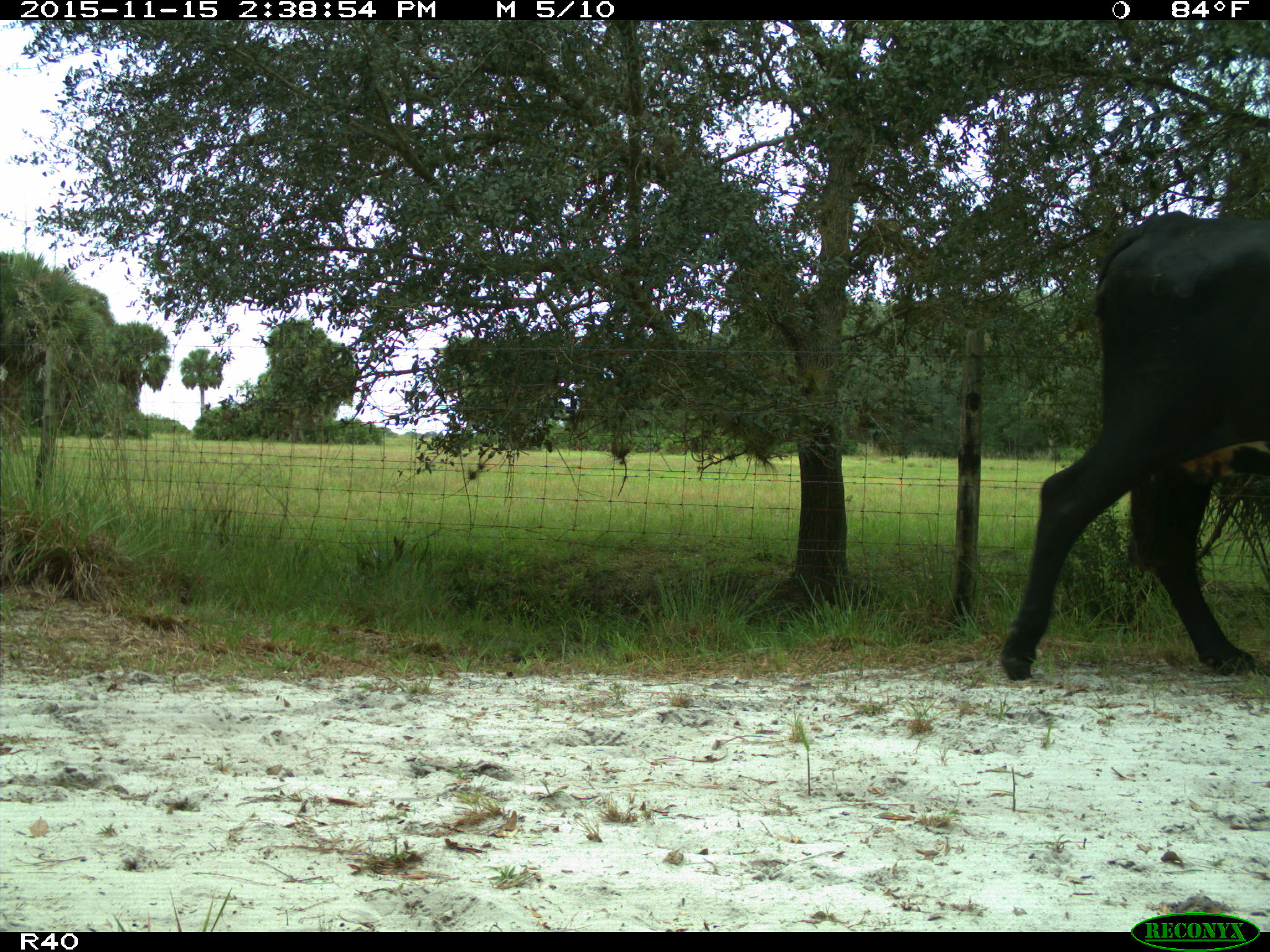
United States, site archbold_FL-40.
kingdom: Animalia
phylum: Chordata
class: Mammalia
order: Artiodactyla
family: Bovidae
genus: Bos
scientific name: Bos taurus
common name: domestic cow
Bos taurus (domestic cow).